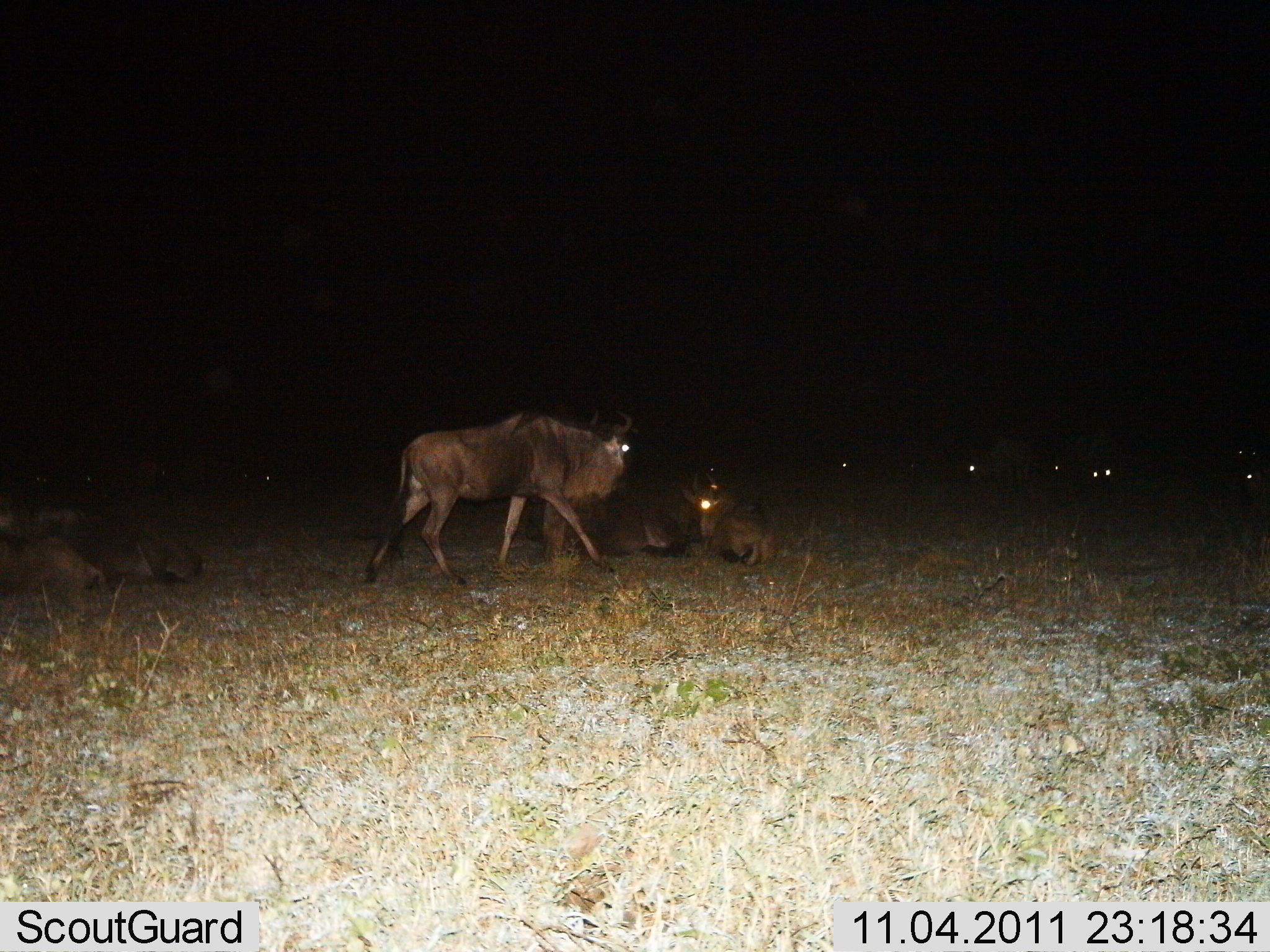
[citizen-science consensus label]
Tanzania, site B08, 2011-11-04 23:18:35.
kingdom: Animalia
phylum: Chordata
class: Mammalia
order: Artiodactyla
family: Bovidae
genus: Connochaetes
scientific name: Connochaetes taurinus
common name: blue wildebeest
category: wildebeest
Wildebeest (blue wildebeest) (Connochaetes taurinus), count 9. Behavior (volunteer vote fractions): standing 50%, resting 100%, moving 42%, interacting 0%. Young present (vote fraction): 17%. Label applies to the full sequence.